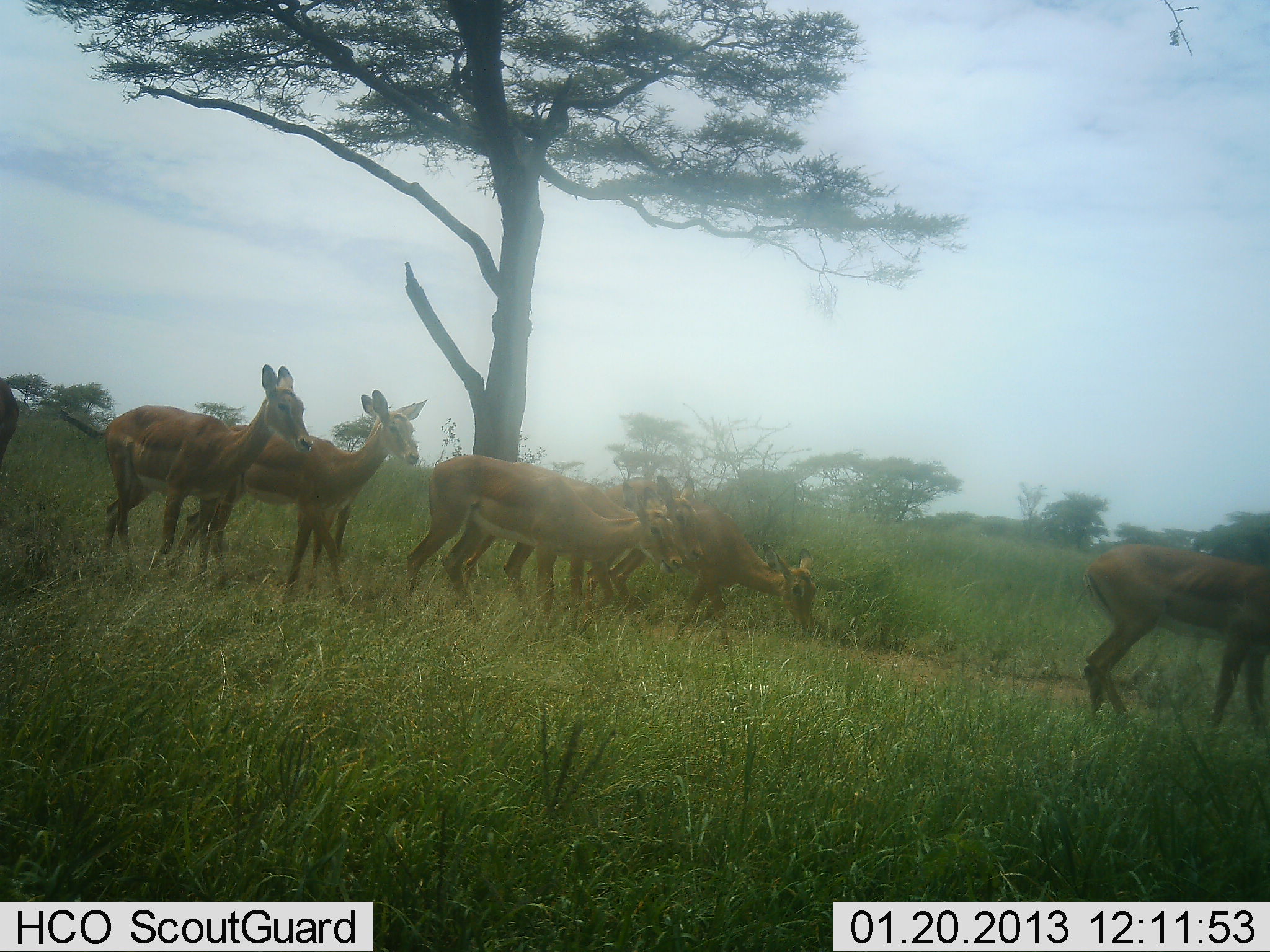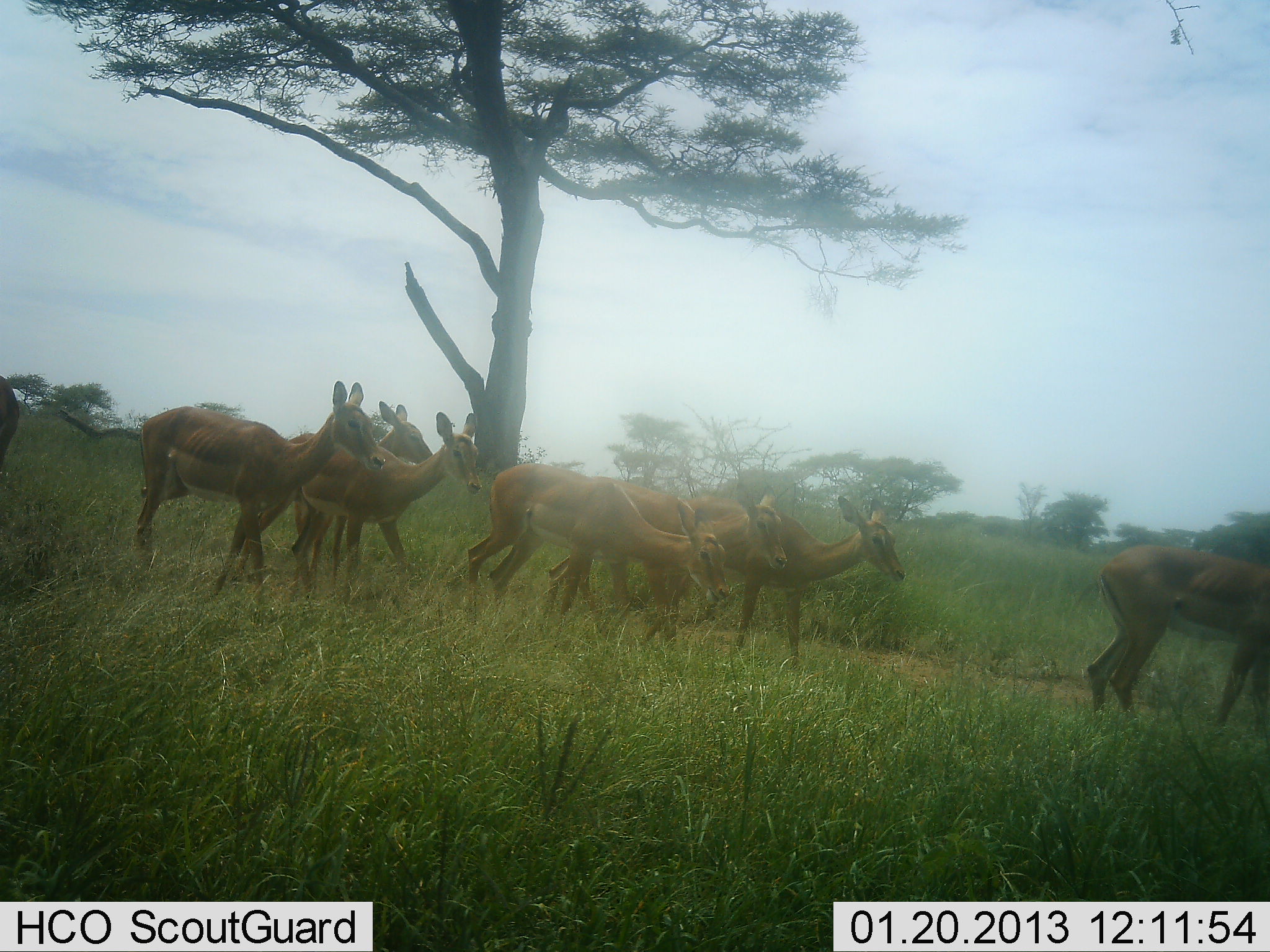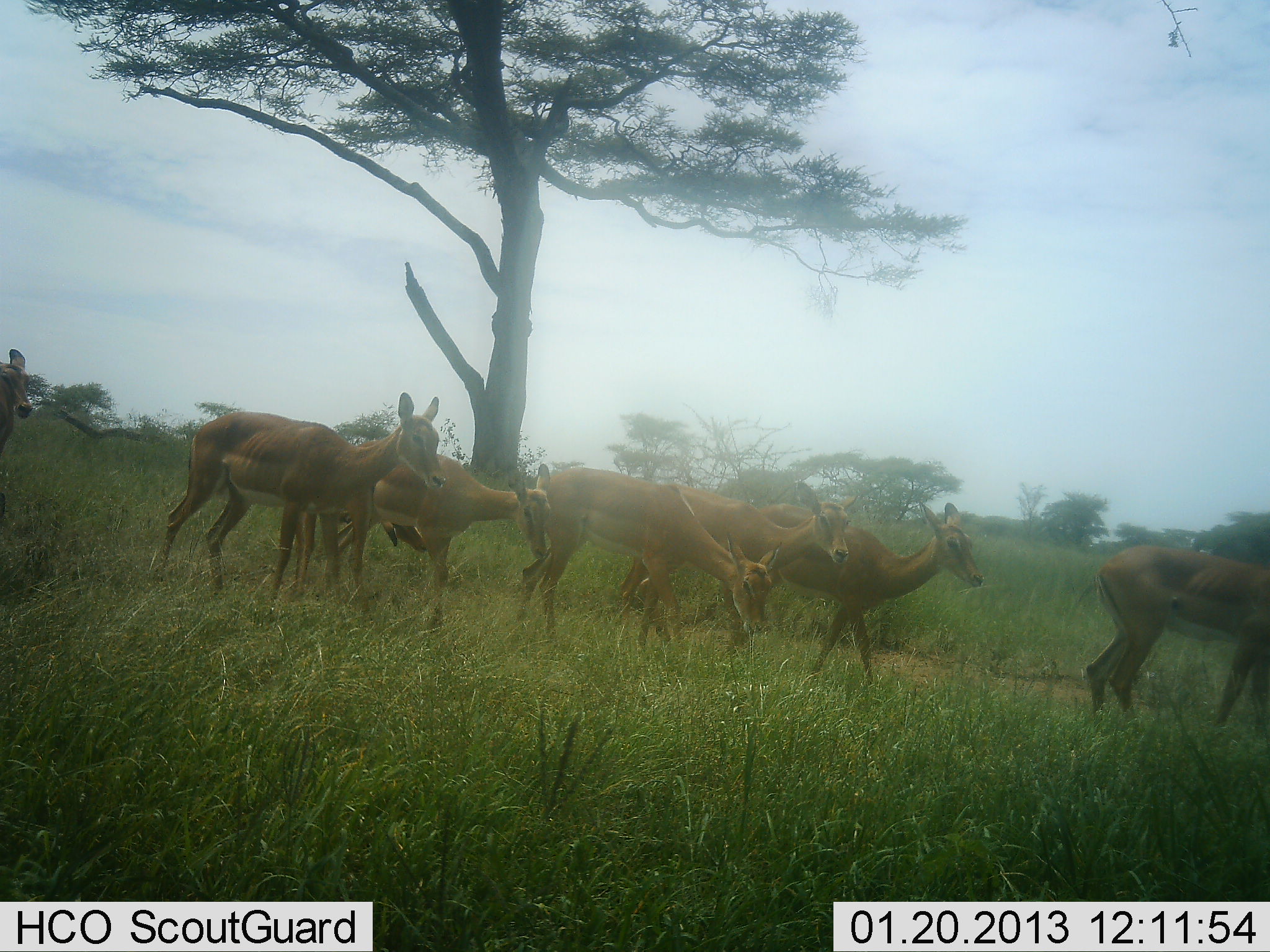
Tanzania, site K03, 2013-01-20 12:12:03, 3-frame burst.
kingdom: Animalia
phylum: Chordata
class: Mammalia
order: Artiodactyla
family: Bovidae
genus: Aepyceros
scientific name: Aepyceros melampus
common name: impala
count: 8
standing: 7%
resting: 0%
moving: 100%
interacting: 0%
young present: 0%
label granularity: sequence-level